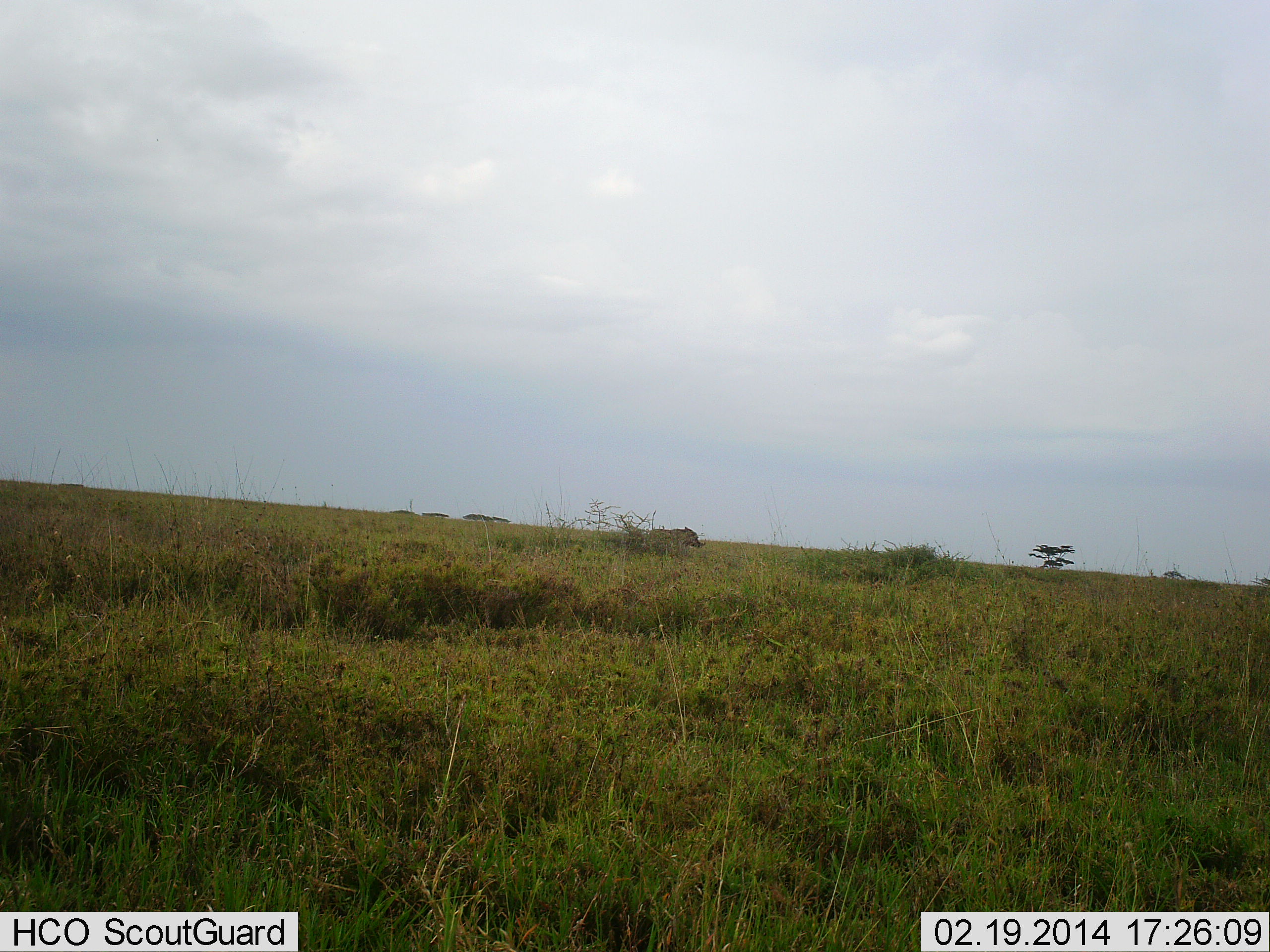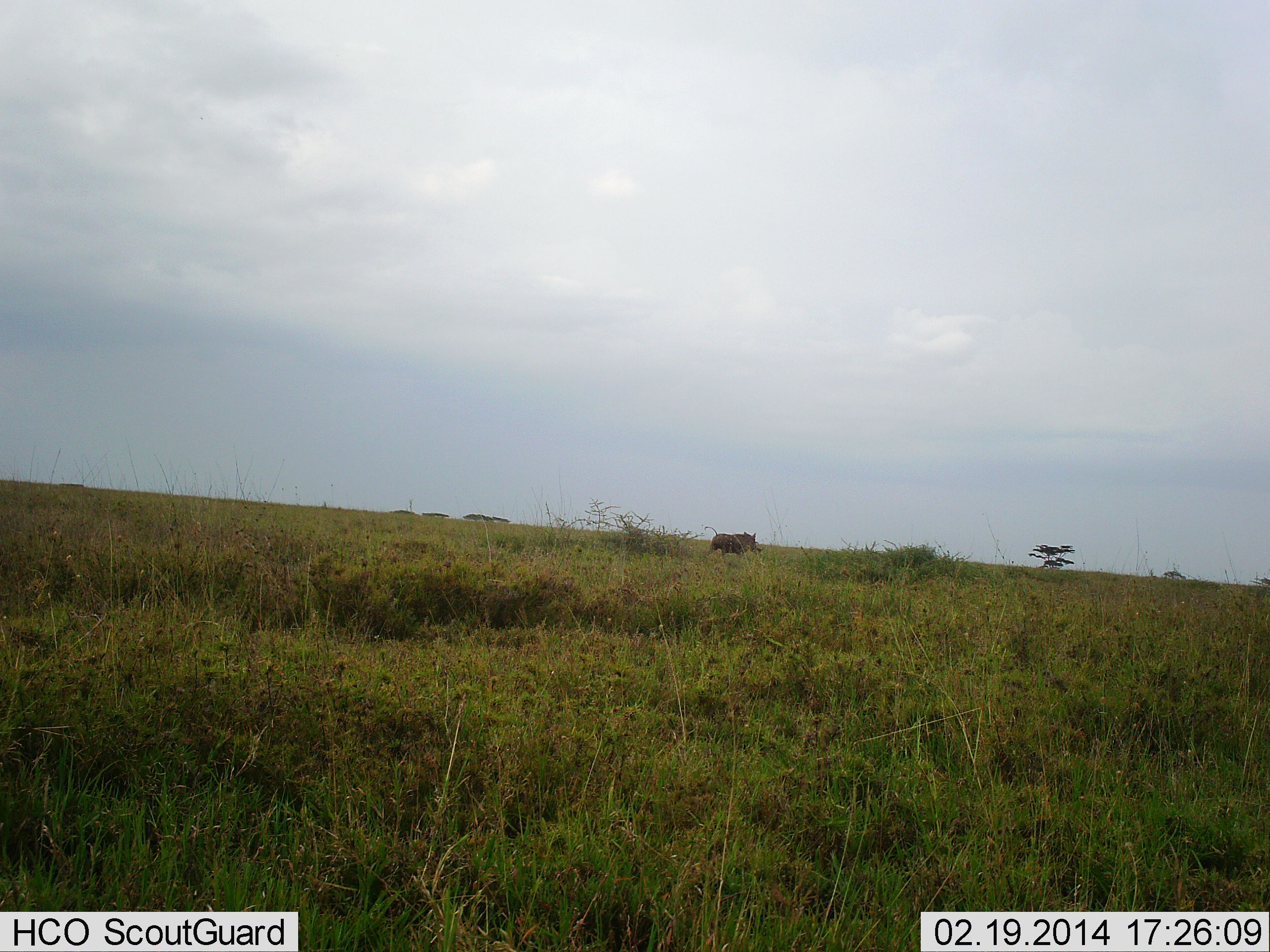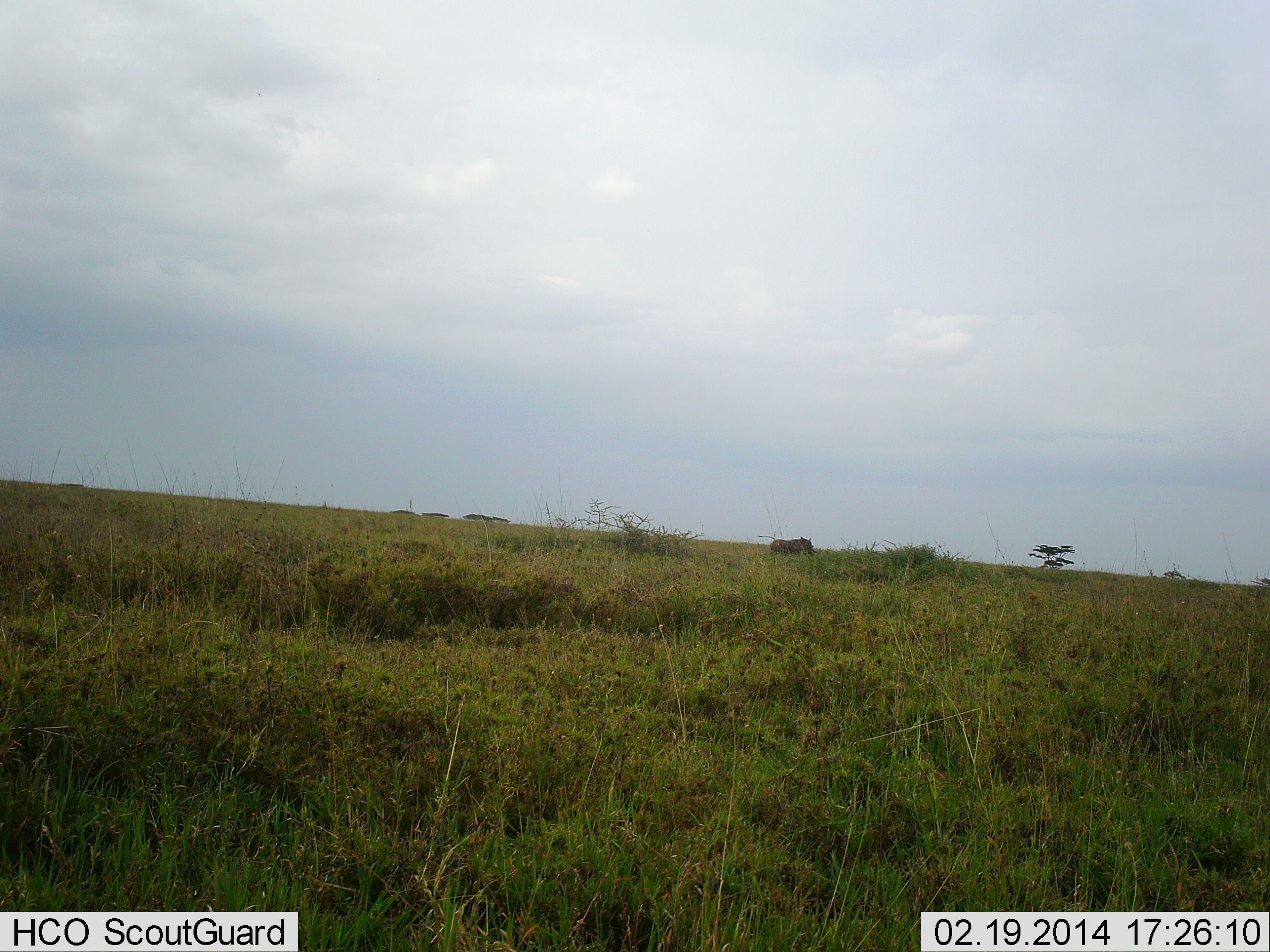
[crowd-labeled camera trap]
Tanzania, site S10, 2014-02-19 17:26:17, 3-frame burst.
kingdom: Animalia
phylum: Chordata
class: Mammalia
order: Artiodactyla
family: Suidae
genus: Phacochoerus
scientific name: Phacochoerus africanus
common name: warthog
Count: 1.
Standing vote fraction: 20%.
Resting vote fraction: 0%.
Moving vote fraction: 80%.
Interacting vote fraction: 0%.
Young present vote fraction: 0%.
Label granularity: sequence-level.